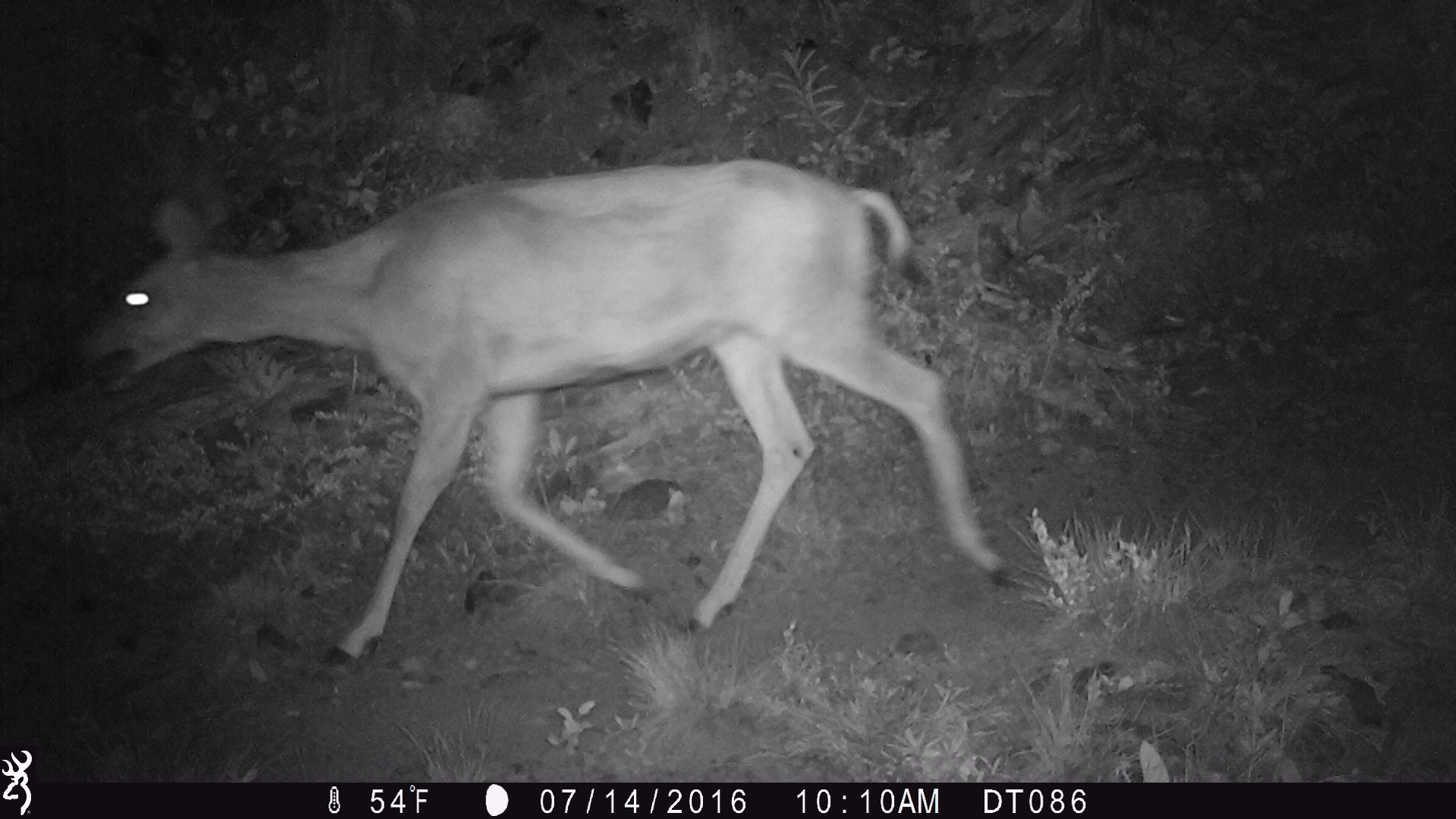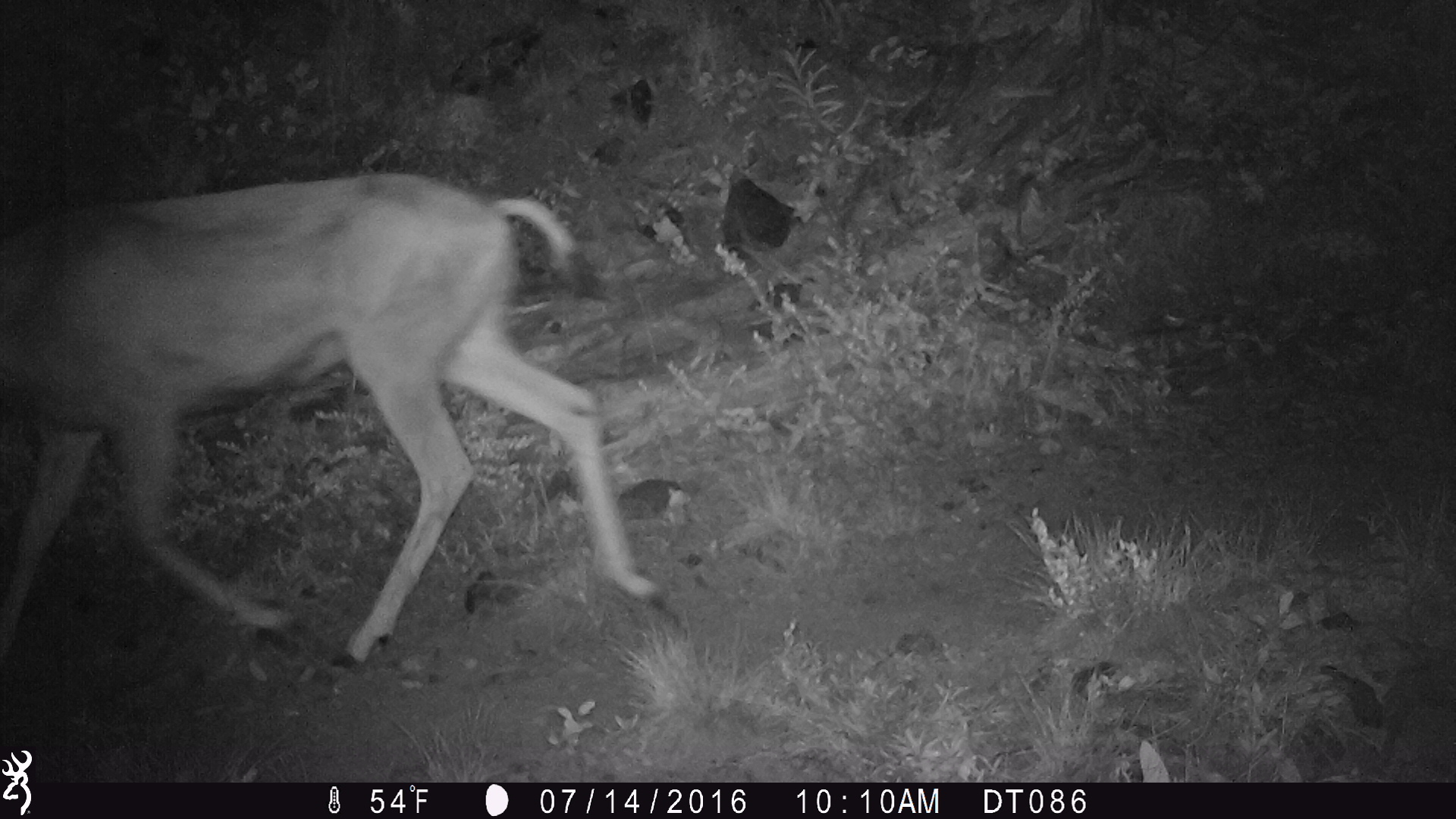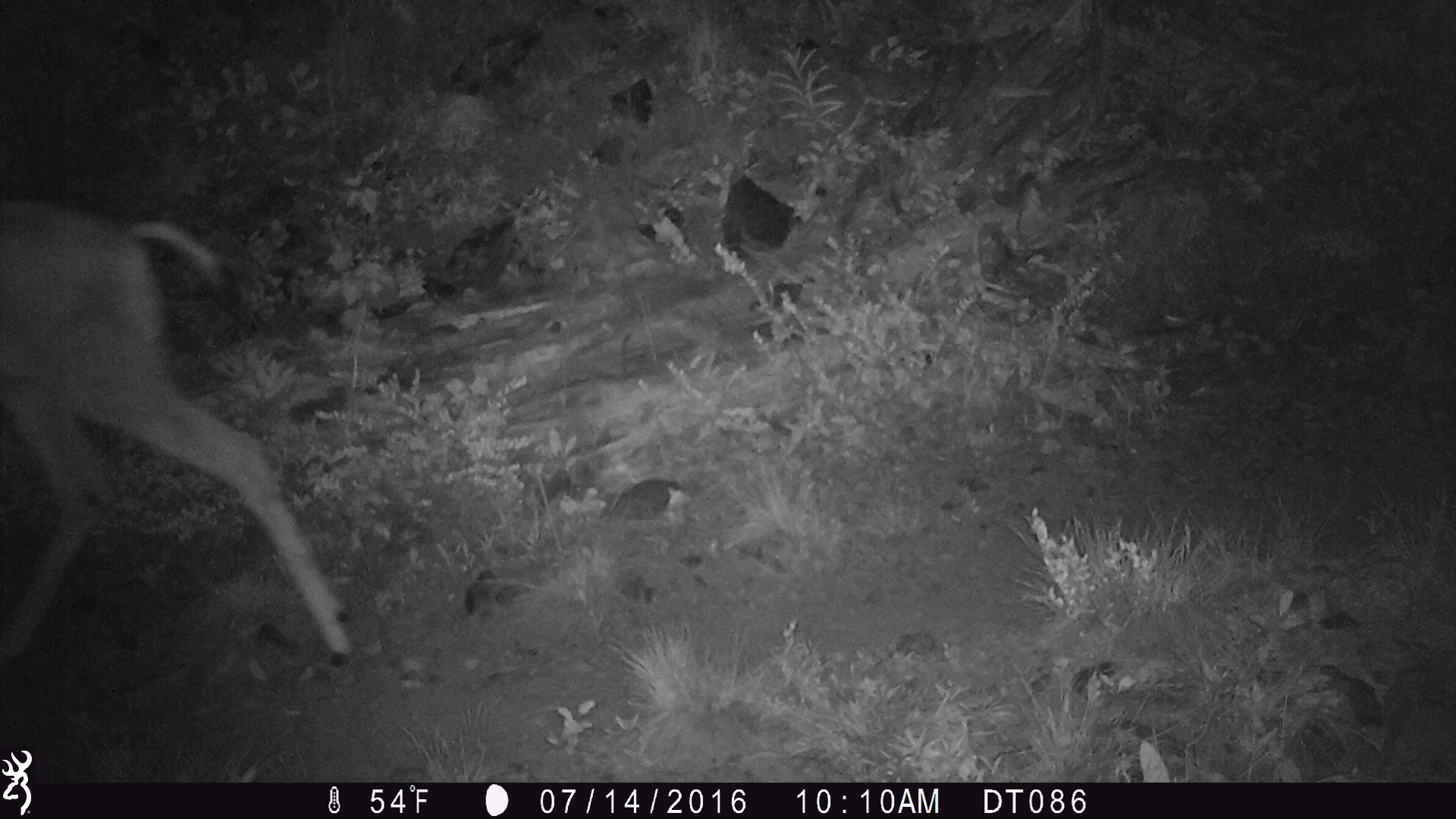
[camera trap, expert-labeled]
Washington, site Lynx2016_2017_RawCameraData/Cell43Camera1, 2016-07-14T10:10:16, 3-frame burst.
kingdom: Animalia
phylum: Chordata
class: Mammalia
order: Artiodactyla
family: Cervidae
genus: Odocoileus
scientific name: Odocoileus hemionus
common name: mule deer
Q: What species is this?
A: Odocoileus hemionus (mule deer).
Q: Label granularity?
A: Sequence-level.